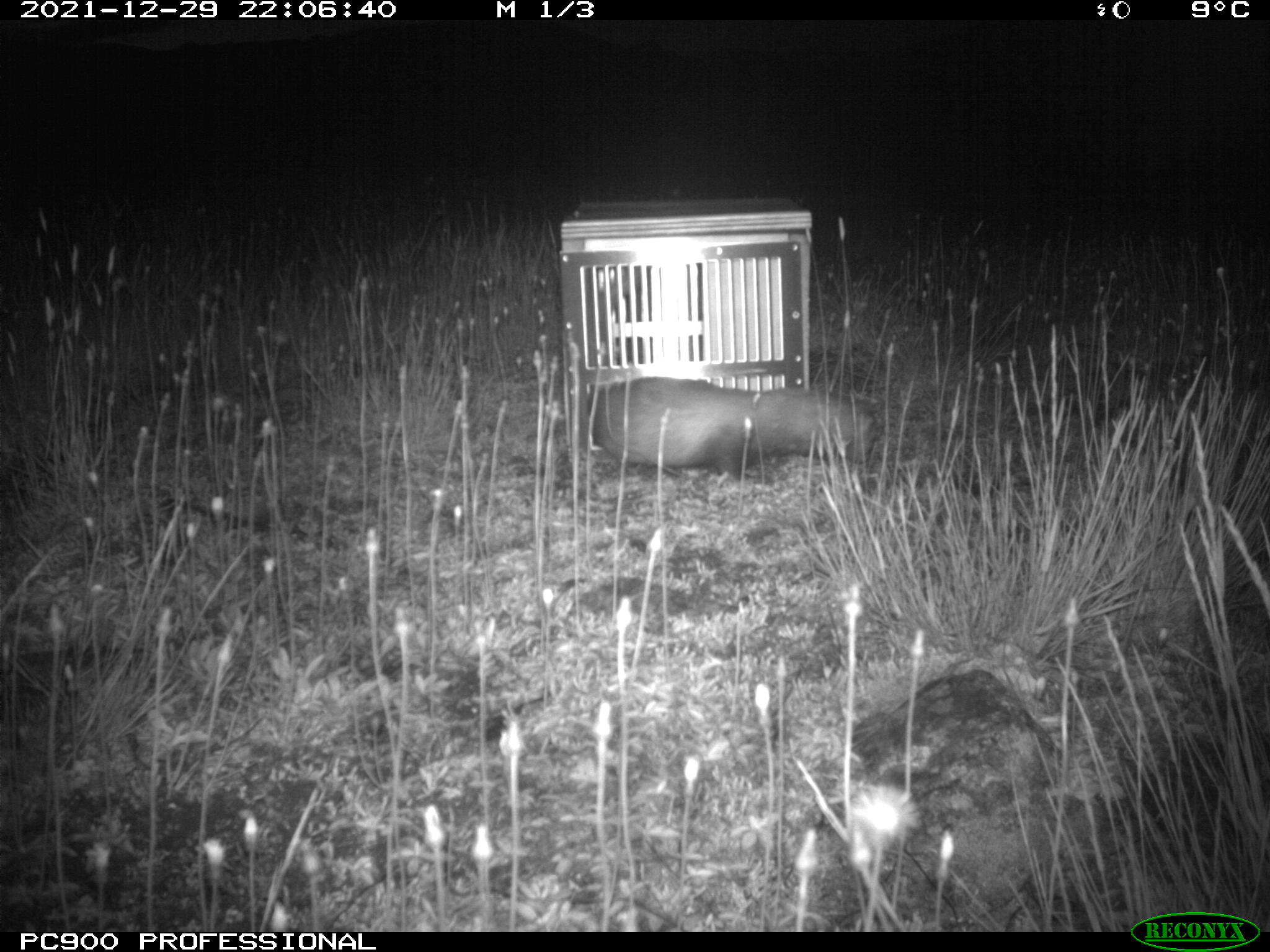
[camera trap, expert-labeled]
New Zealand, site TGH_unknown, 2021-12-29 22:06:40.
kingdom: Animalia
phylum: Chordata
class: Mammalia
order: Carnivora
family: Mustelidae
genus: Mustela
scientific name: Mustela furo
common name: ferret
Ferret (Mustela furo).